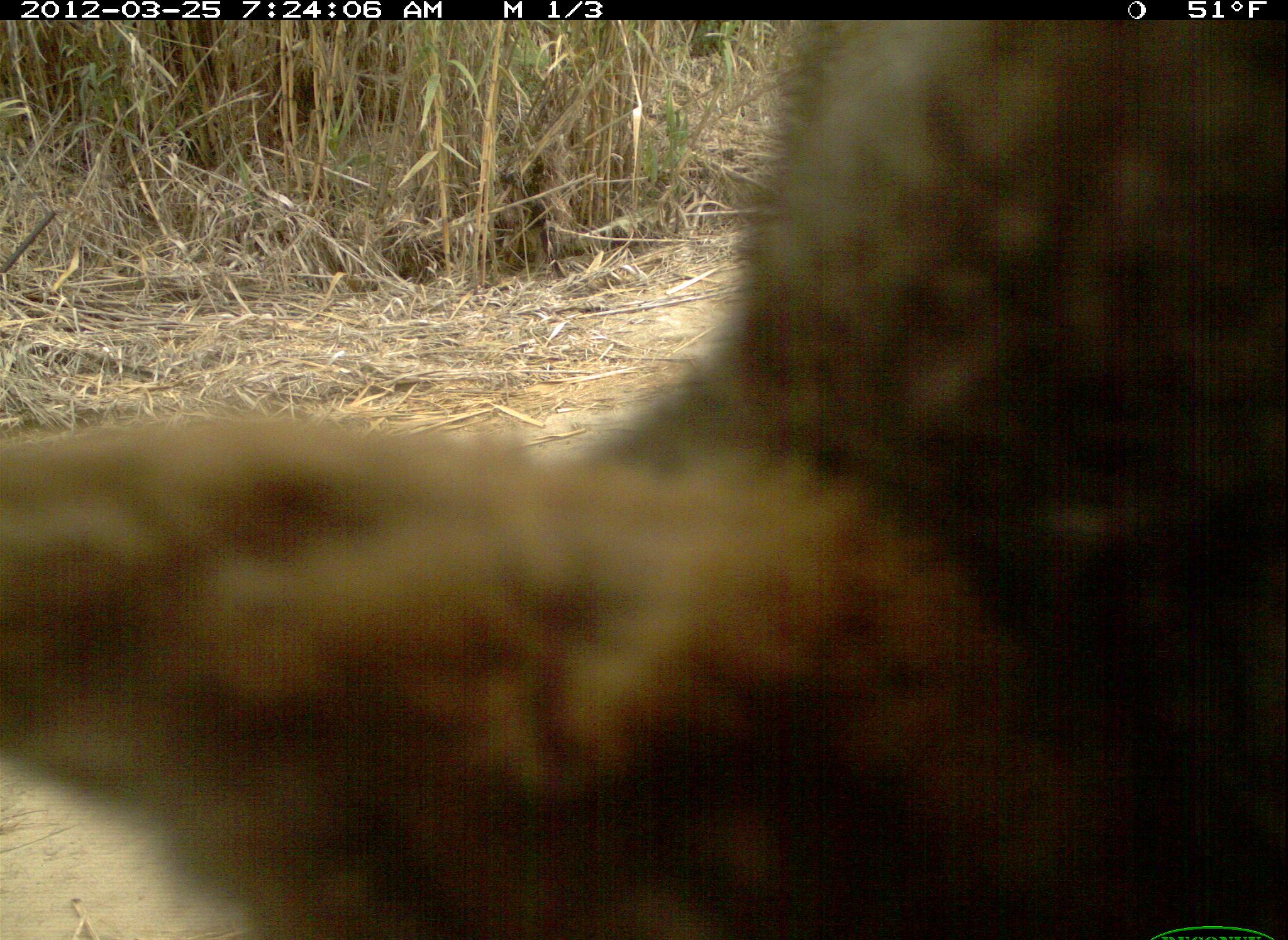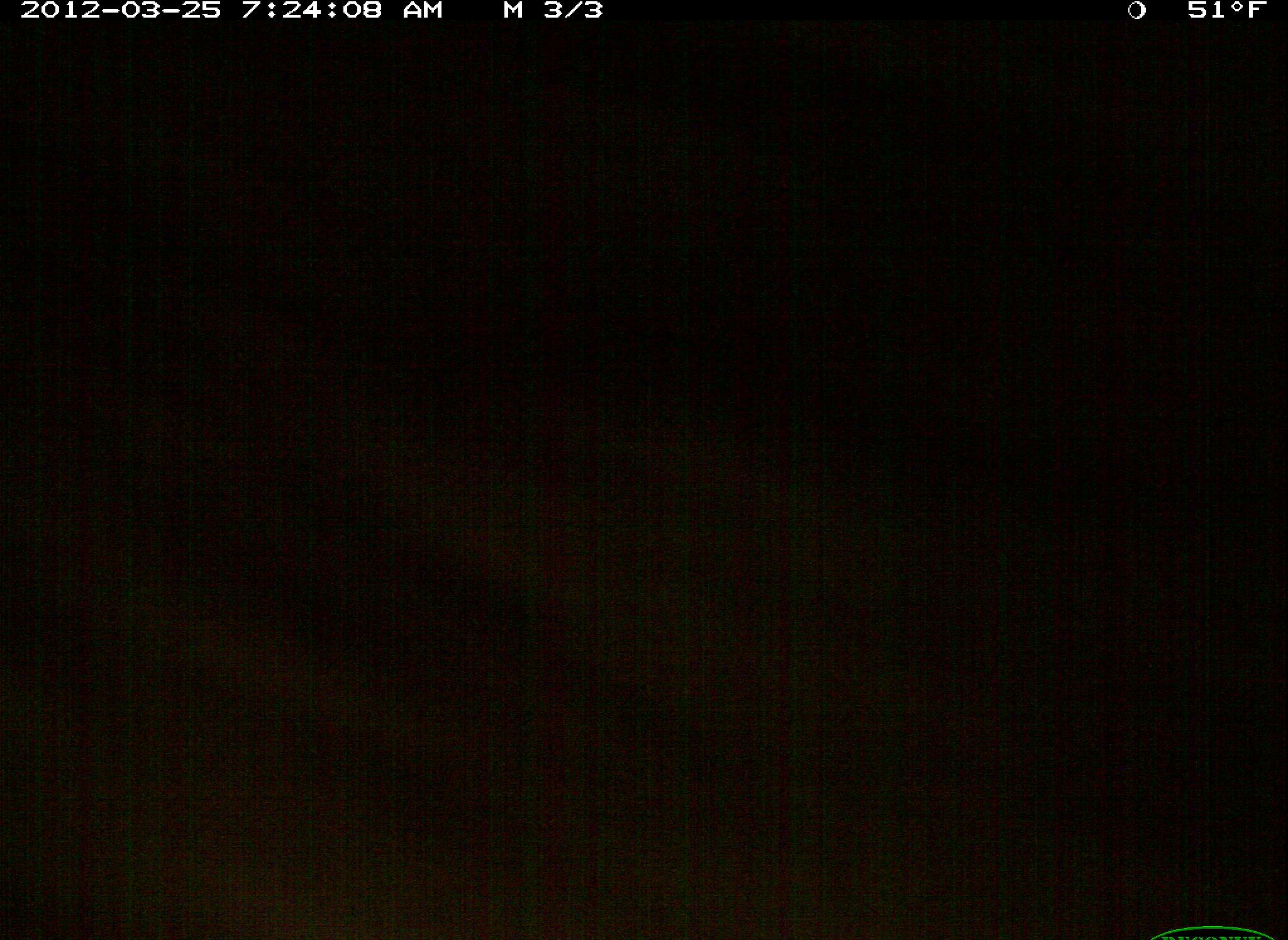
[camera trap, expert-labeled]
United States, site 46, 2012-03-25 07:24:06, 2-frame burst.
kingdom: Animalia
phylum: Chordata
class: Mammalia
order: Carnivora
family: Canidae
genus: Canis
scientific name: Canis latrans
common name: coyote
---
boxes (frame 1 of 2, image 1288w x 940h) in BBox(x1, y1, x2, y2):
coyote: BBox(10, 8, 1282, 928)